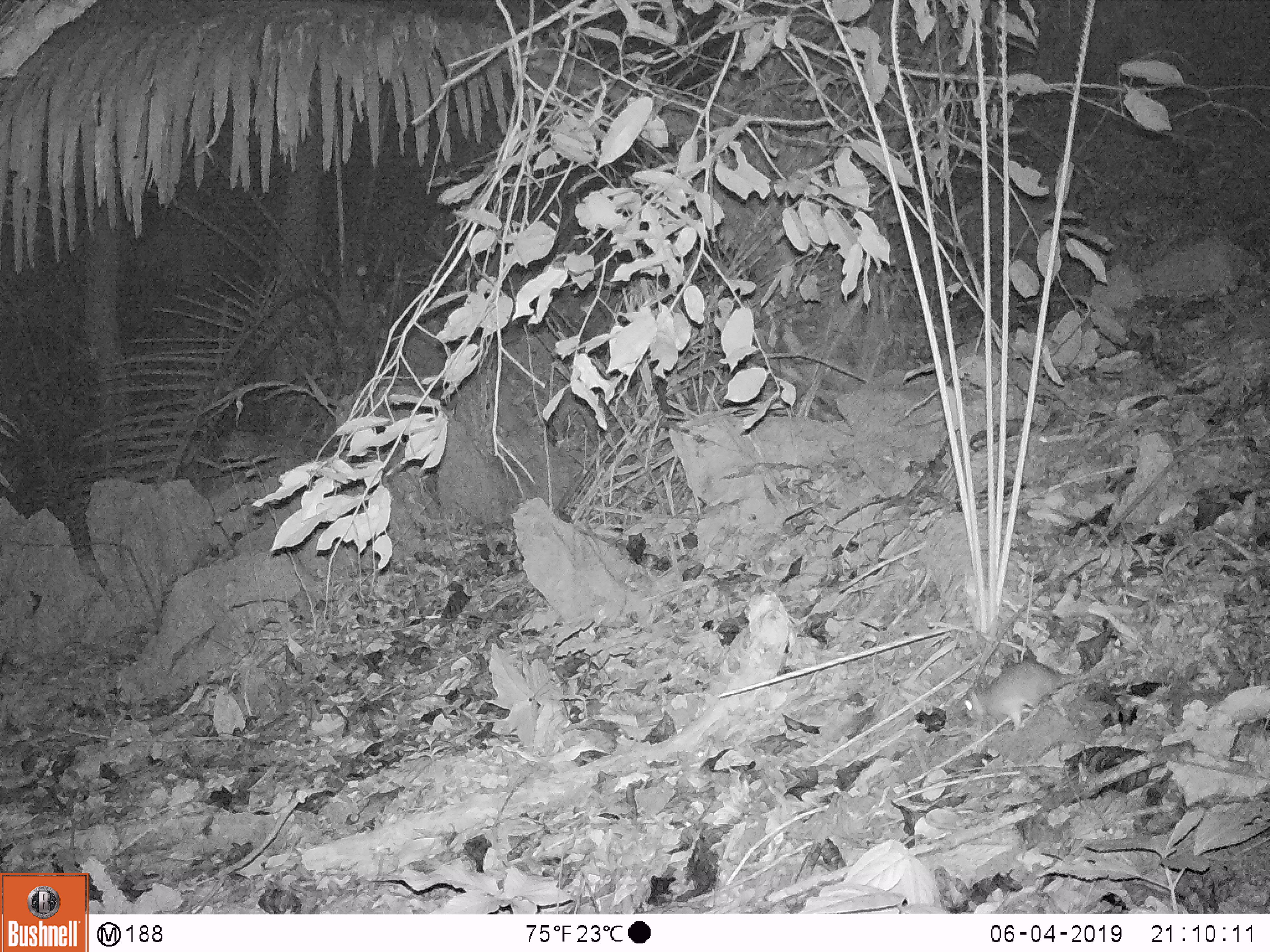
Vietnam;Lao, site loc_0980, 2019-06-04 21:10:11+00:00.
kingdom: Animalia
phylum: Chordata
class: Mammalia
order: Rodentia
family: Muridae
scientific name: Muridae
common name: old-world mice and rats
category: unidentified murid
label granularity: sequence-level